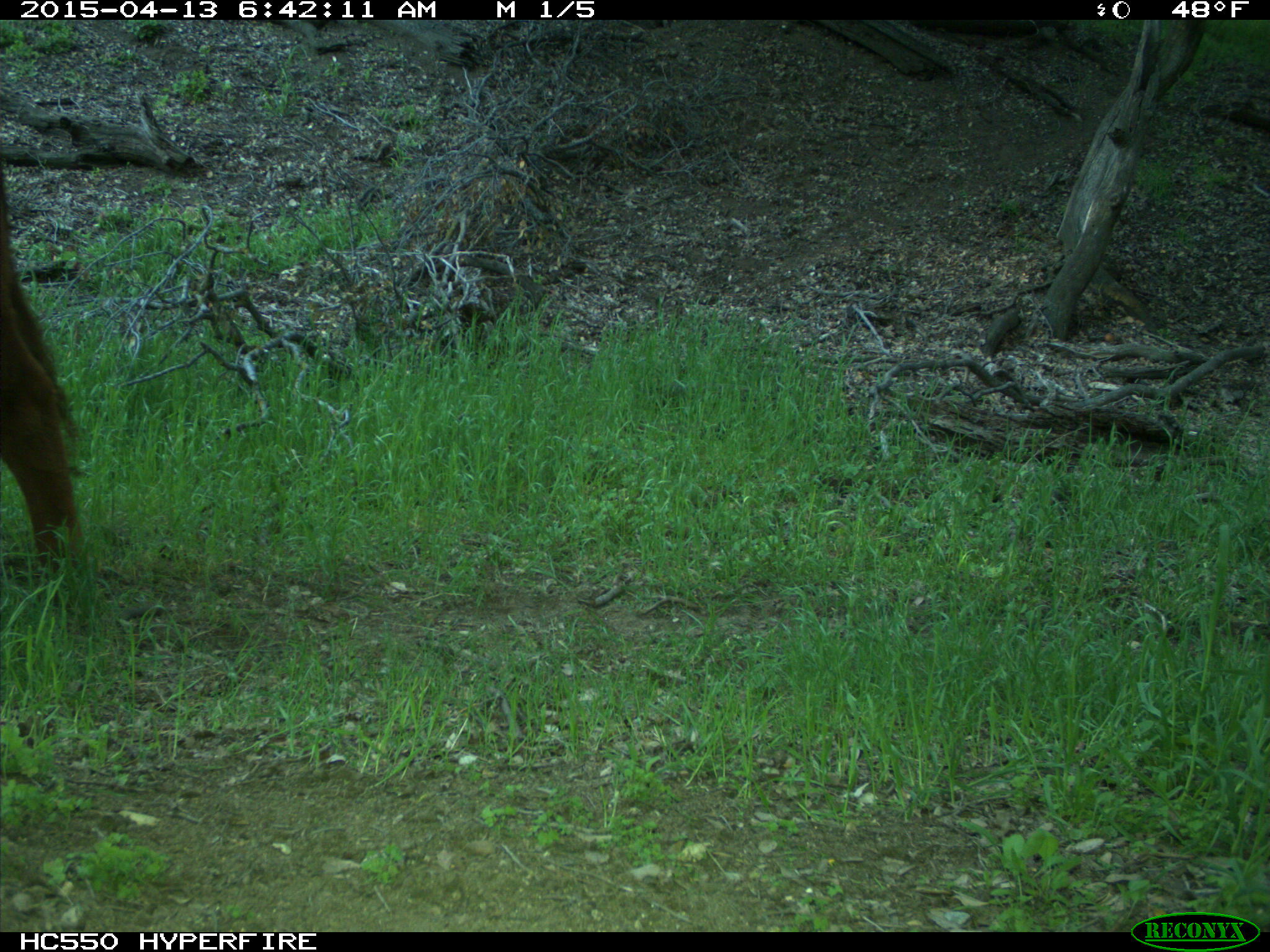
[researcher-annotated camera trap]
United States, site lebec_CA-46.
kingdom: Animalia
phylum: Chordata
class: Mammalia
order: Artiodactyla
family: Bovidae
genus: Bos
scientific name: Bos taurus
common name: domestic cow